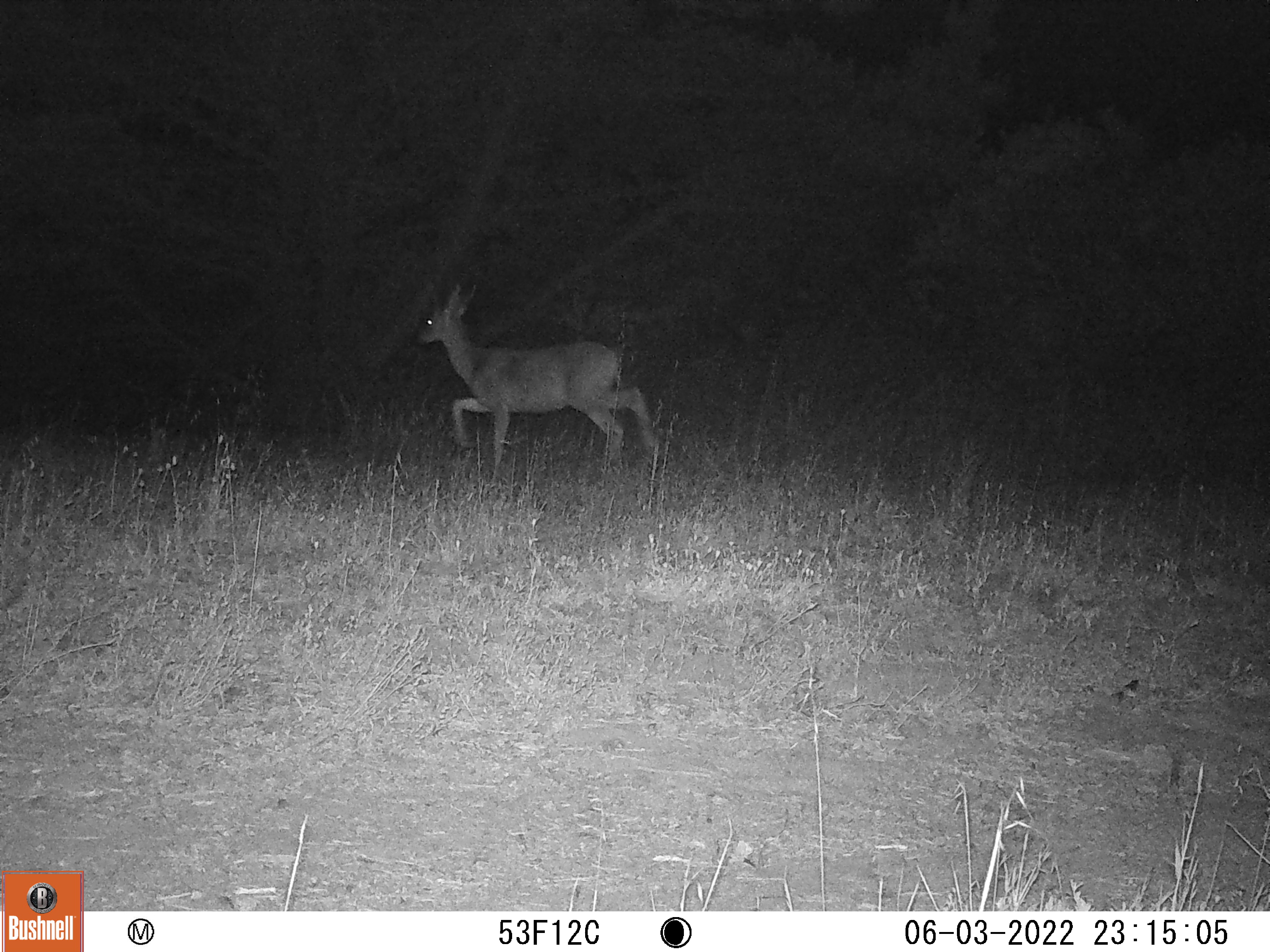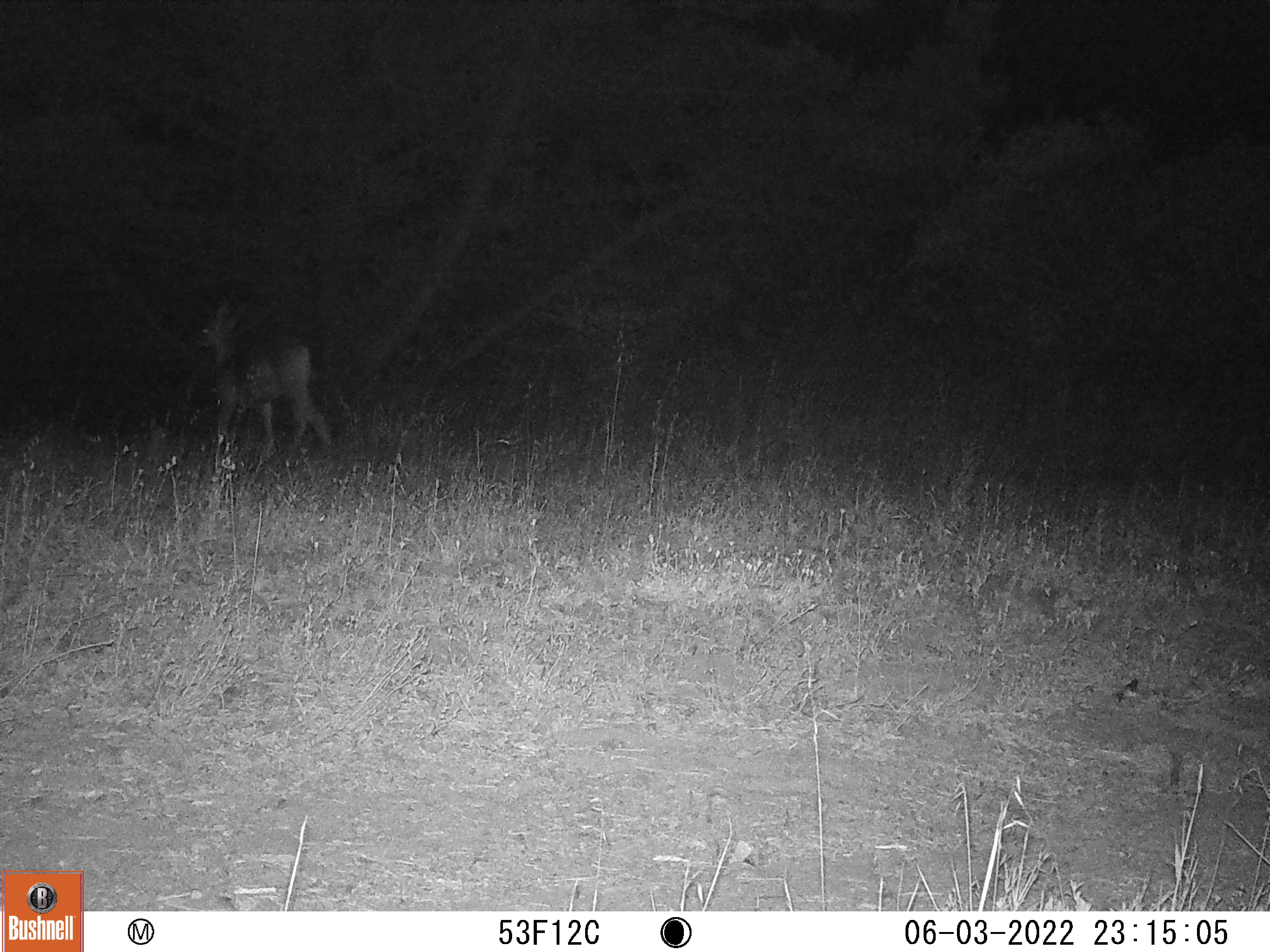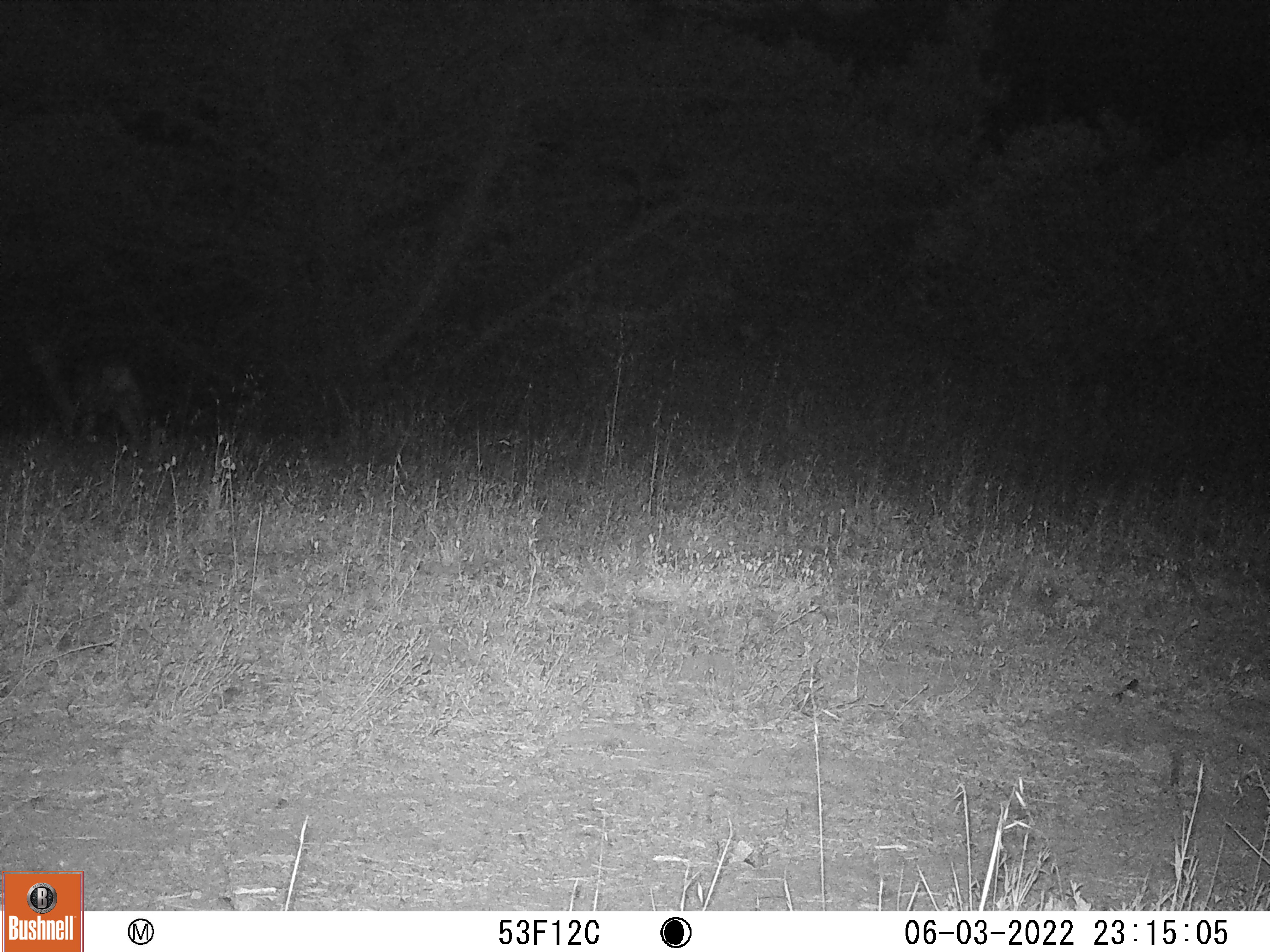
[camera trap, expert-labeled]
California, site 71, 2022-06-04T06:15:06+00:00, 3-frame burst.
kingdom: Animalia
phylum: Chordata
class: Mammalia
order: Artiodactyla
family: Cervidae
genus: Odocoileus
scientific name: Odocoileus hemionus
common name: mule deer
Mule deer (Odocoileus hemionus).